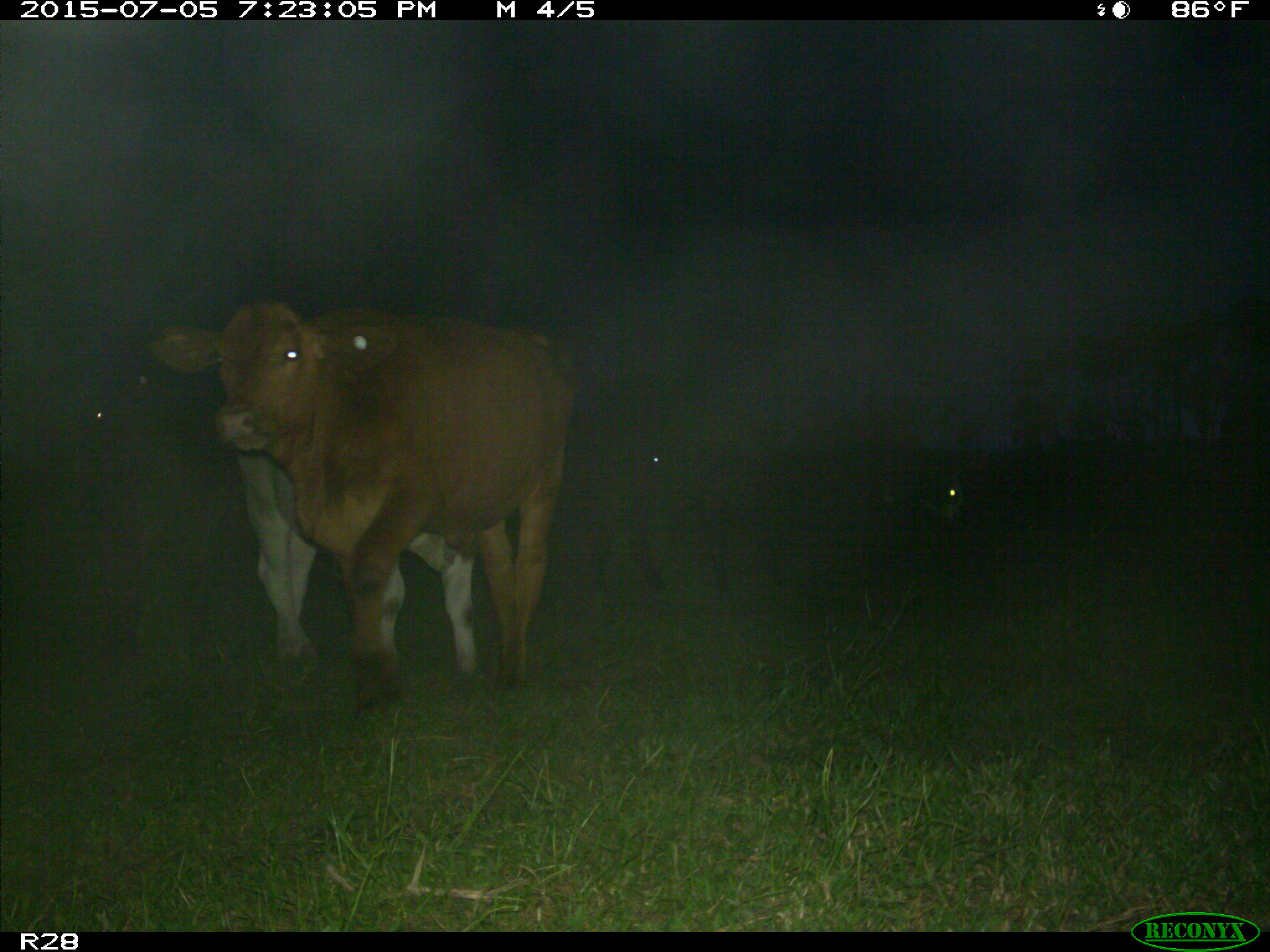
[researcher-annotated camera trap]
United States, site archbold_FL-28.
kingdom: Animalia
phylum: Chordata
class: Mammalia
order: Artiodactyla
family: Bovidae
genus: Bos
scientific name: Bos taurus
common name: domestic cow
Bos taurus (domestic cow).